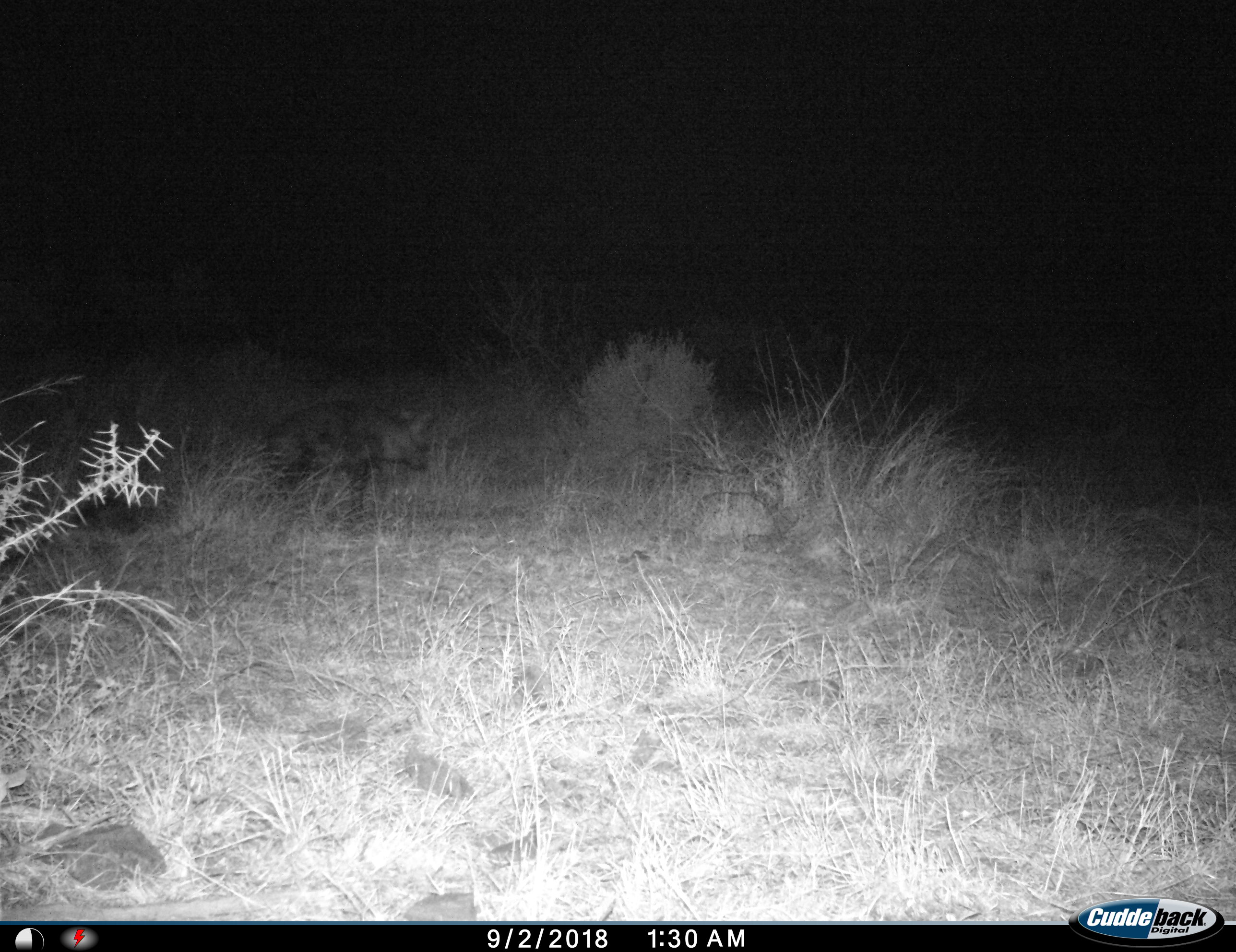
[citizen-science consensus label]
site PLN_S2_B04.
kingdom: Animalia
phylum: Chordata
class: Mammalia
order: Carnivora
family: Hyaenidae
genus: Parahyaena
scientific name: Parahyaena brunnea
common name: brown hyena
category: hyenabrown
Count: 1.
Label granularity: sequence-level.